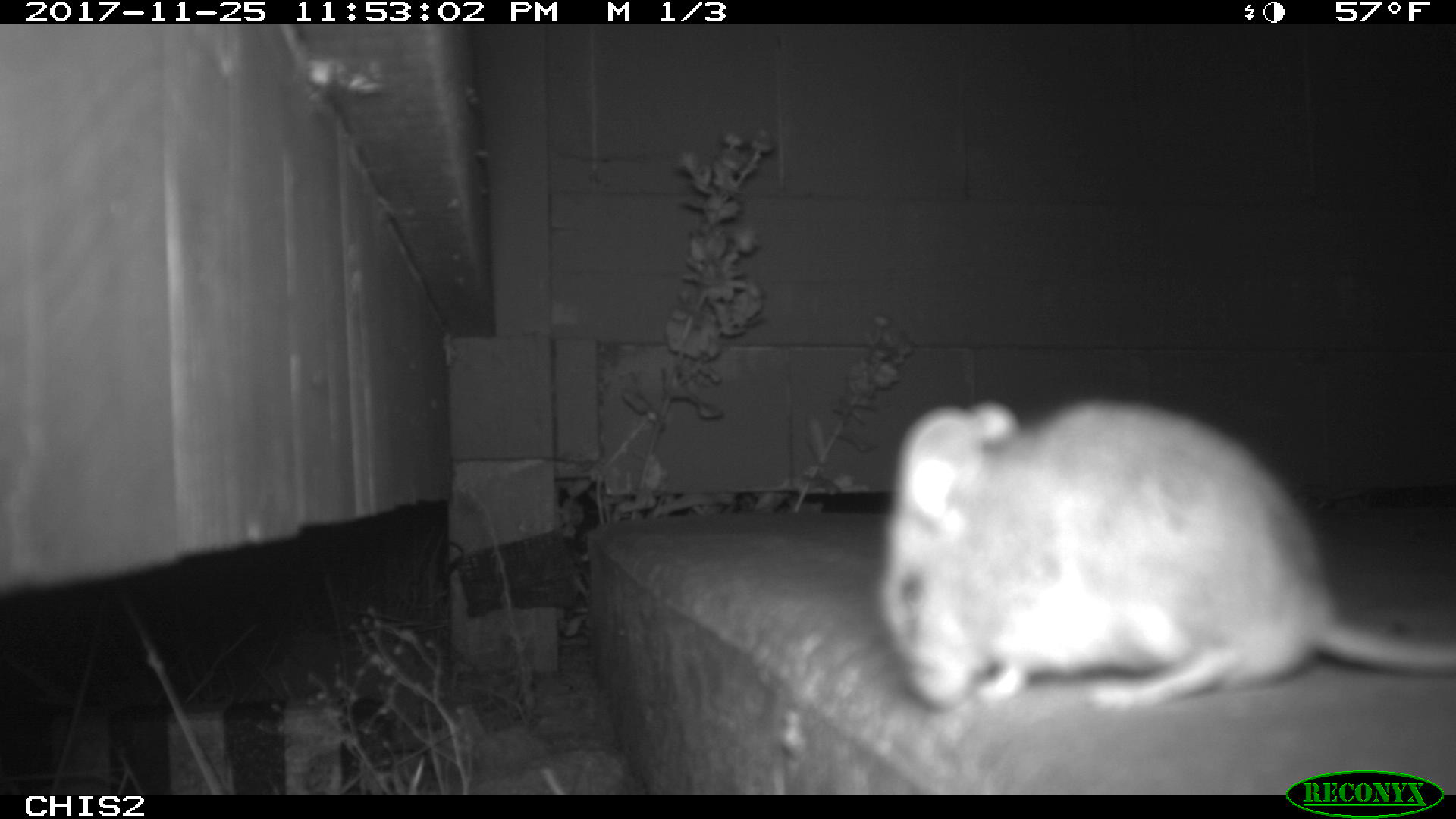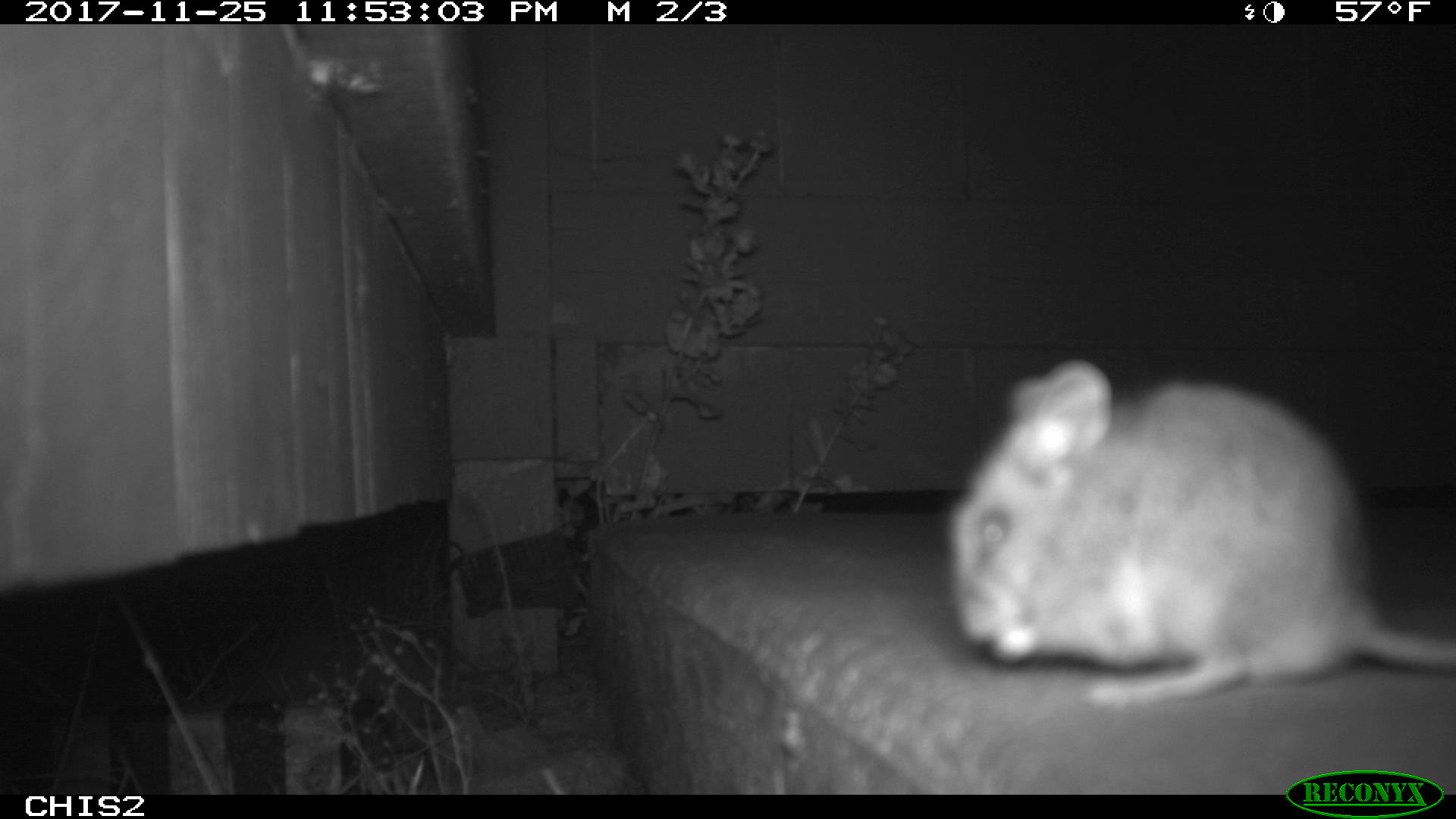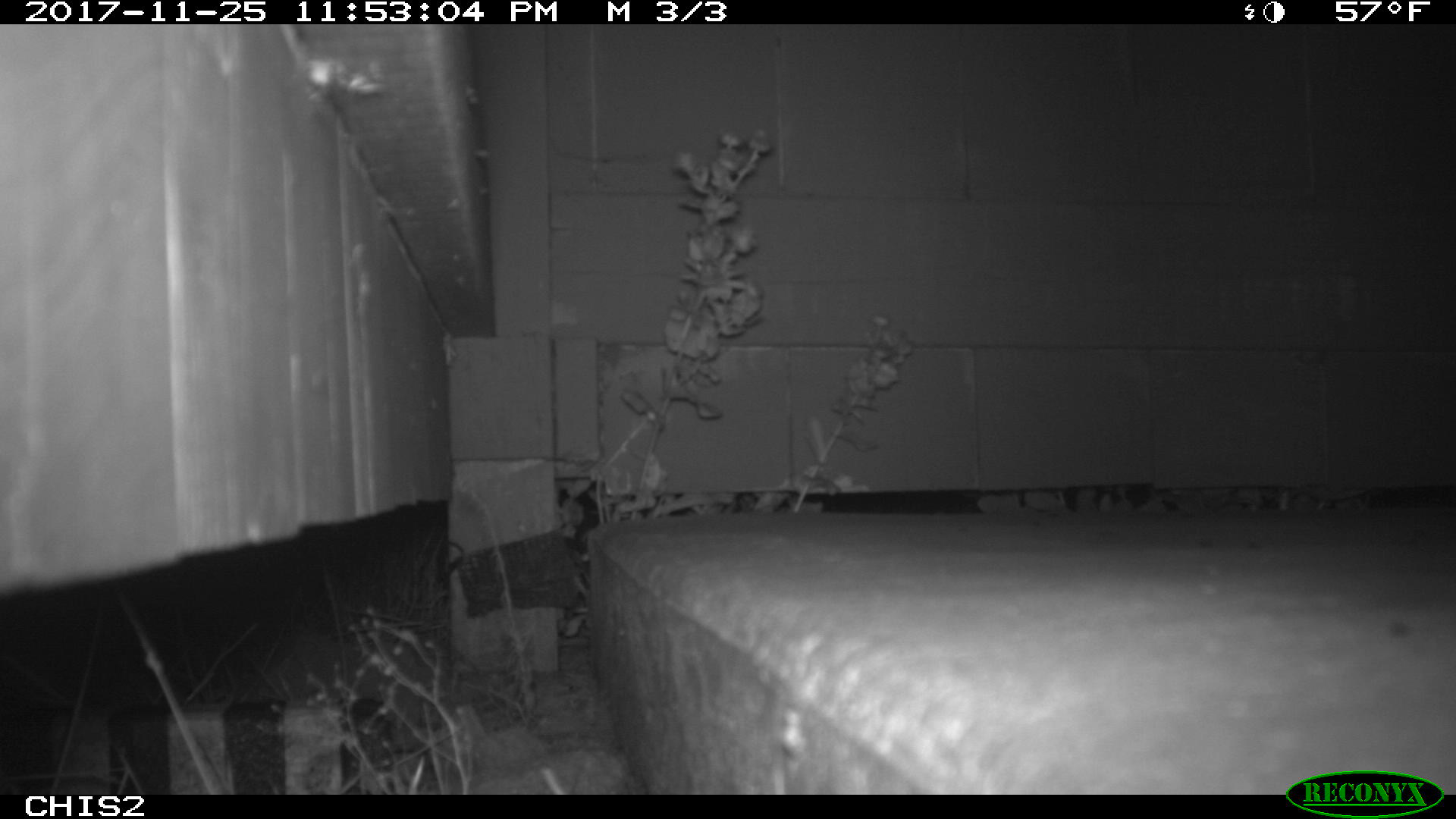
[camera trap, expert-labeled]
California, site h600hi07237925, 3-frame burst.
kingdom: Animalia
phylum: Chordata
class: Mammalia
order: Rodentia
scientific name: Rodentia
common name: rodent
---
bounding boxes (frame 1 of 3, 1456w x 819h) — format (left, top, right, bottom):
rodent: (877, 403, 1455, 709)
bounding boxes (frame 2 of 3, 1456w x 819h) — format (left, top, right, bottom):
rodent: (946, 359, 1455, 708)